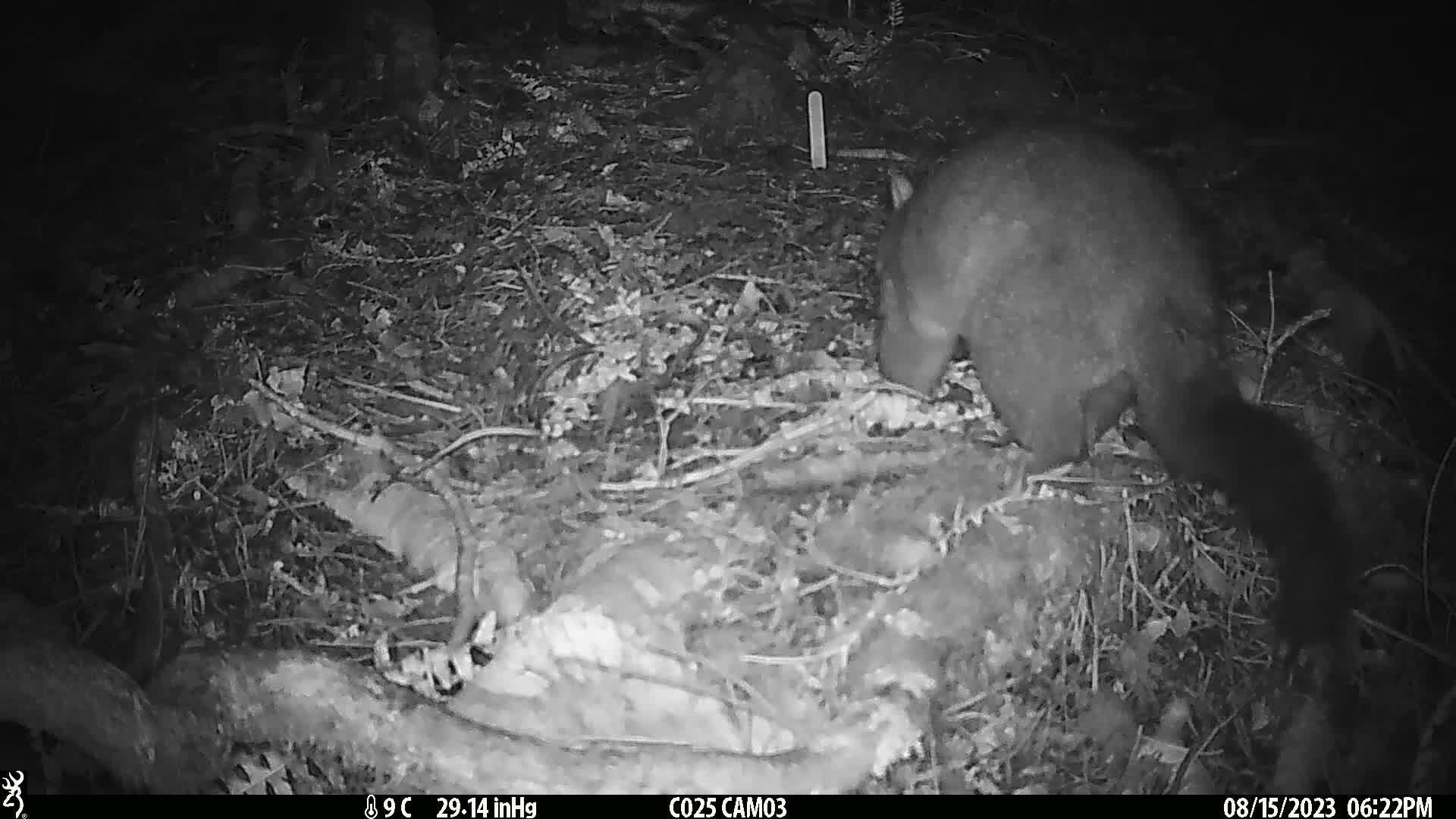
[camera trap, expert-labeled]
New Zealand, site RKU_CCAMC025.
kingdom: Animalia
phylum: Chordata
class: Mammalia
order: Diprotodontia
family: Phalangeridae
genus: Trichosurus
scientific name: Trichosurus vulpecula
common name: common brushtail possum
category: possum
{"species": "possum (common brushtail possum) (Trichosurus vulpecula)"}